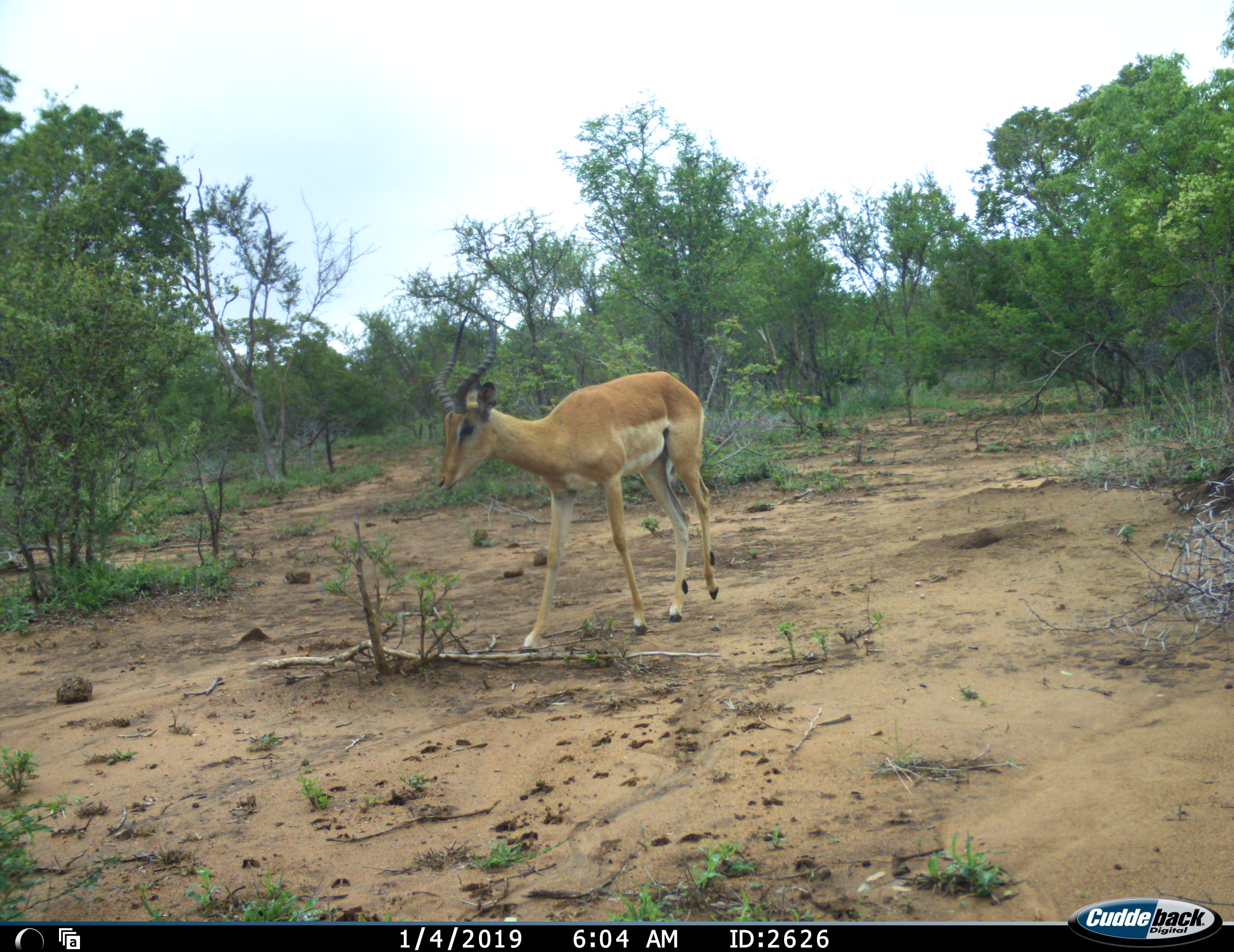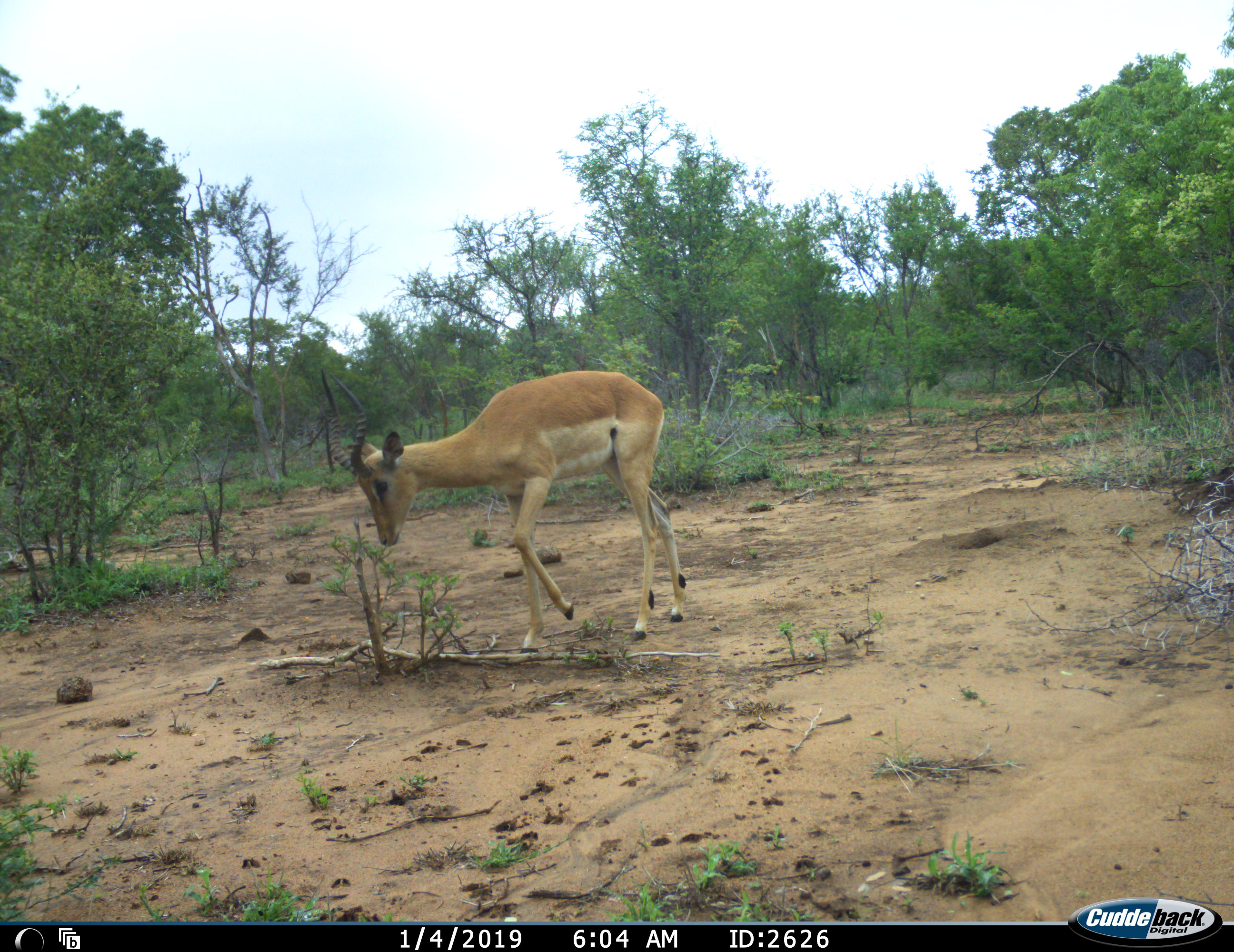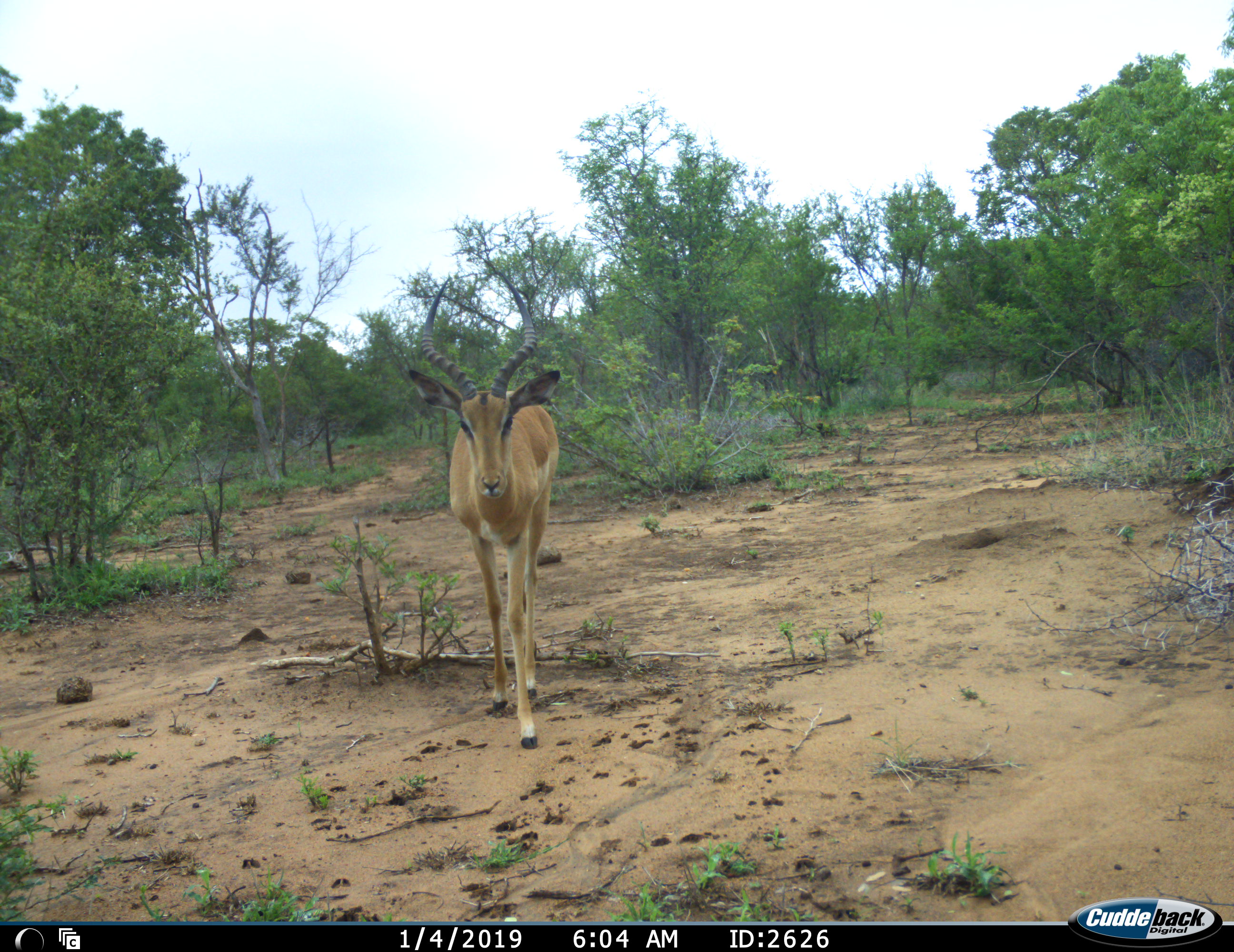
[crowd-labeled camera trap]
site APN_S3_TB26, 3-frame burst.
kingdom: Animalia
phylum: Chordata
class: Mammalia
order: Artiodactyla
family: Bovidae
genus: Aepyceros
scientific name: Aepyceros melampus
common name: impala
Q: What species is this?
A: Impala (Aepyceros melampus).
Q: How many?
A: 1.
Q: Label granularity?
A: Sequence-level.